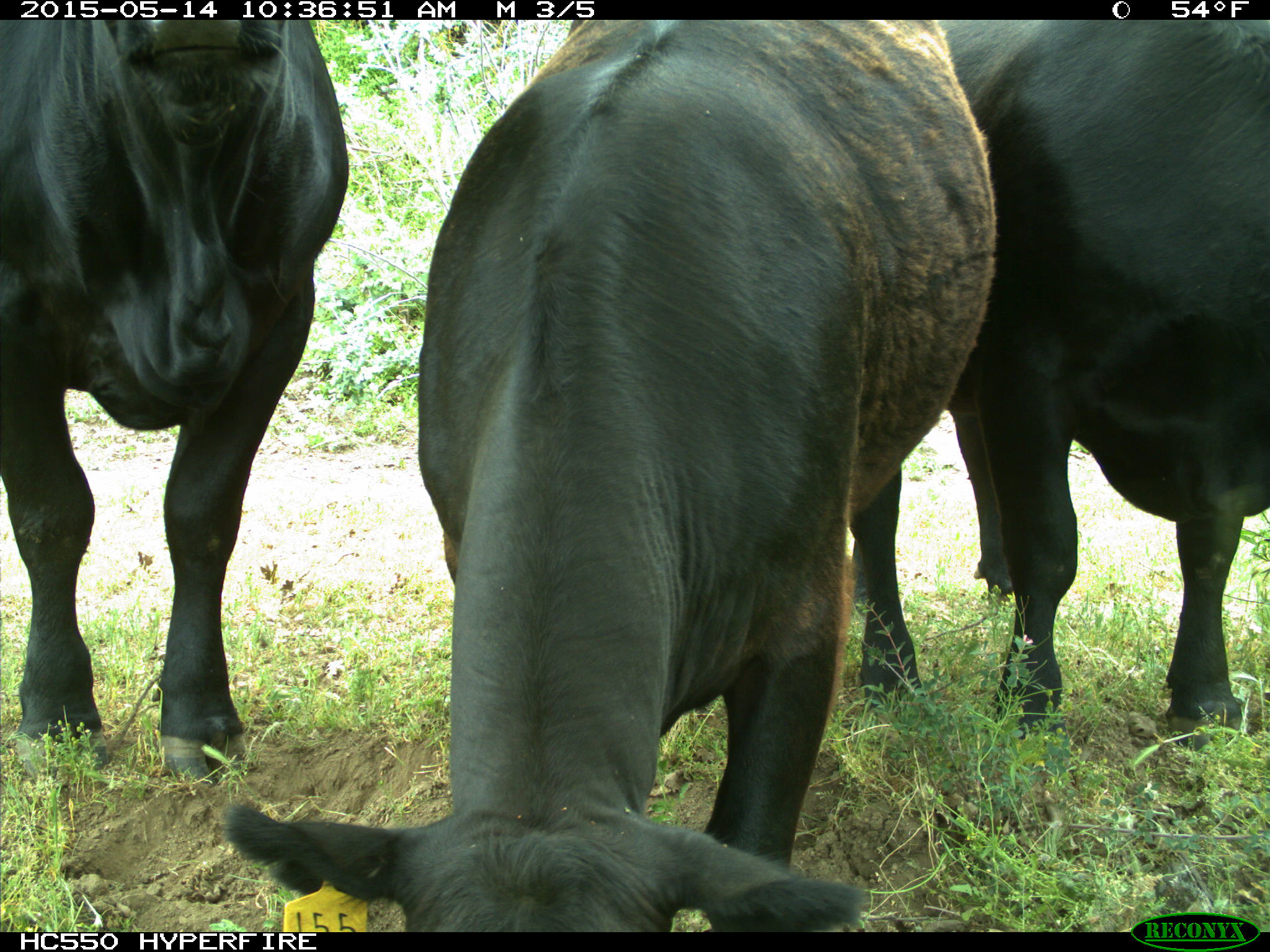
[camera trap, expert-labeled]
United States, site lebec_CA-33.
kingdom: Animalia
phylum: Chordata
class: Mammalia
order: Artiodactyla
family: Bovidae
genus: Bos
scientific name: Bos taurus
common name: domestic cow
Bos taurus (domestic cow).